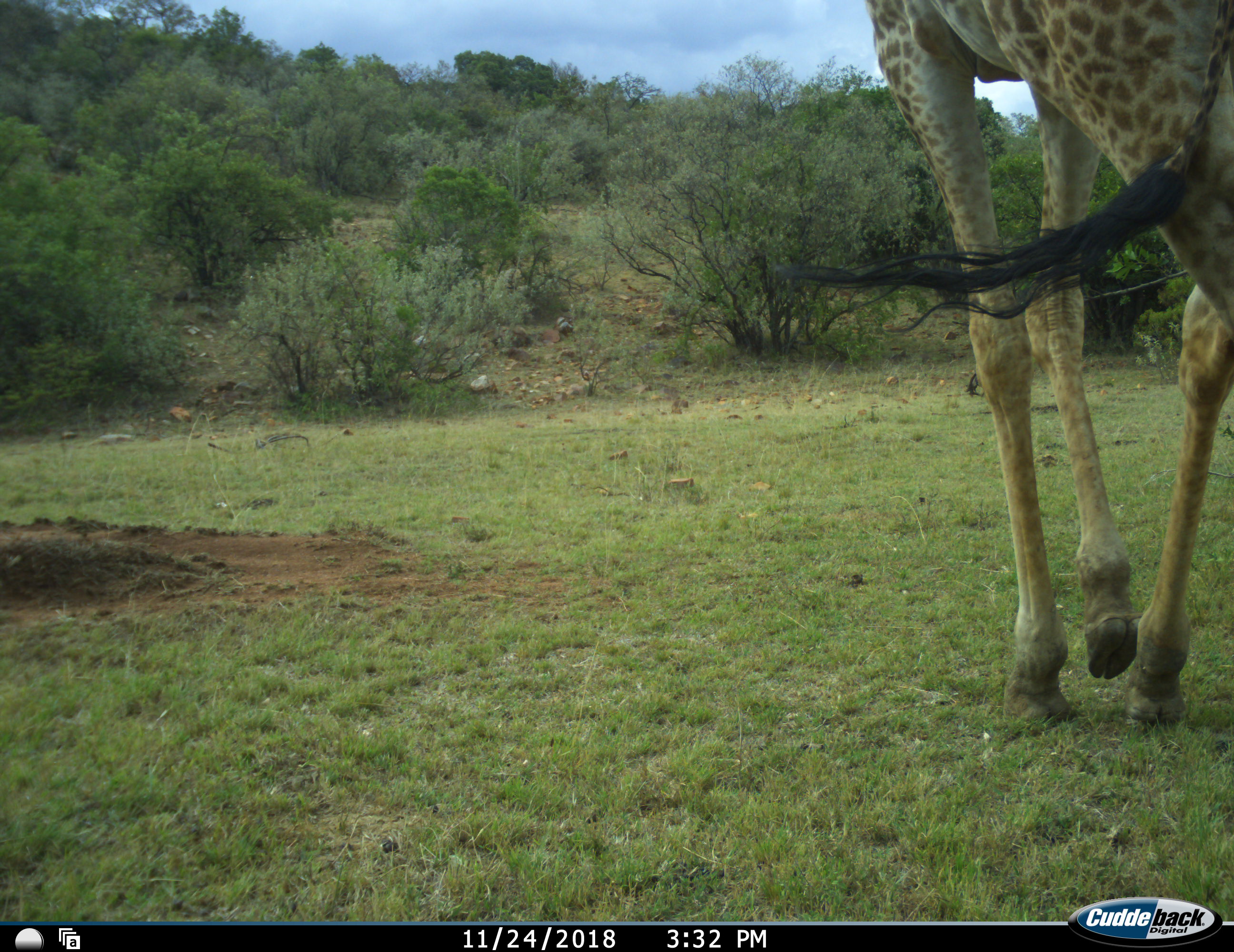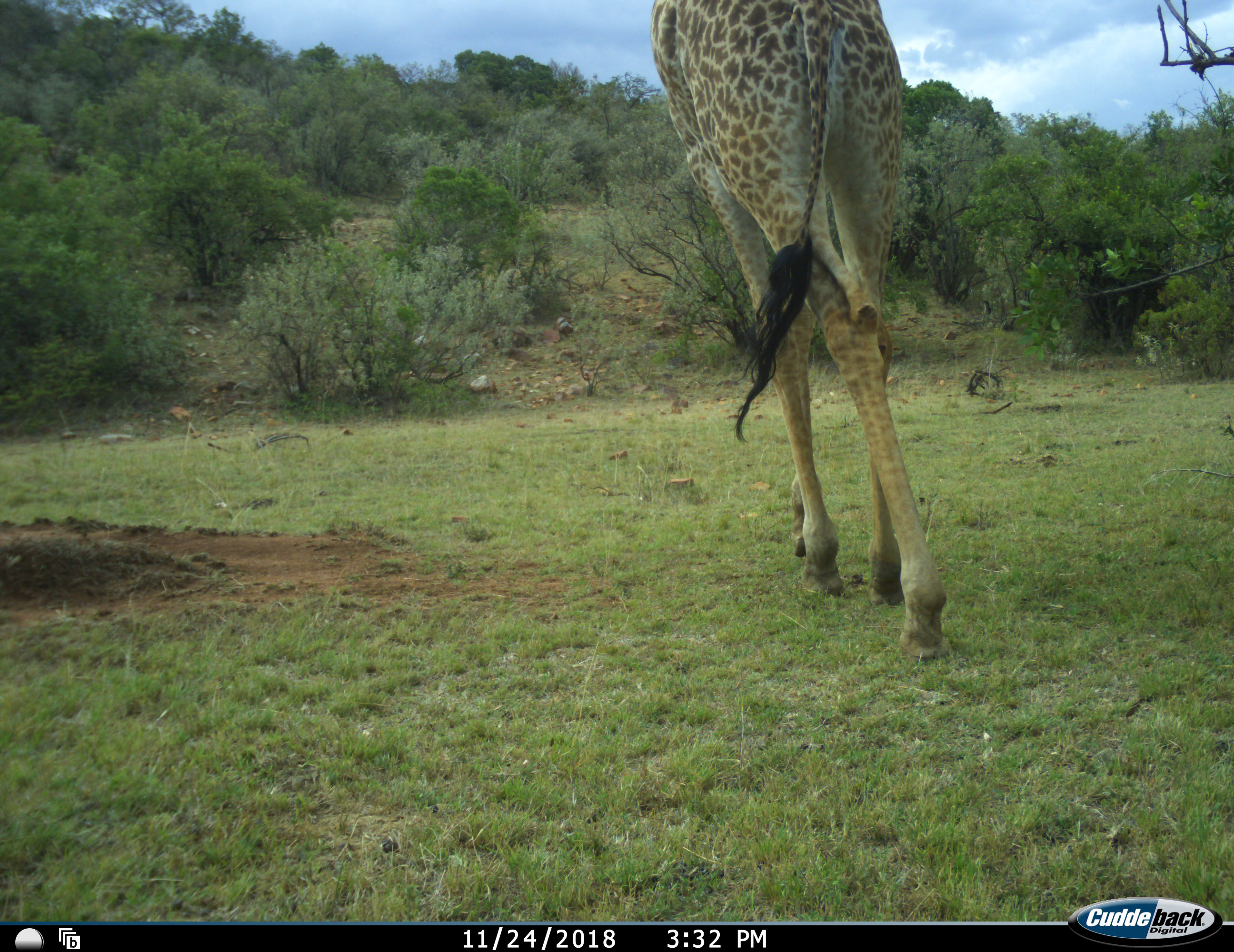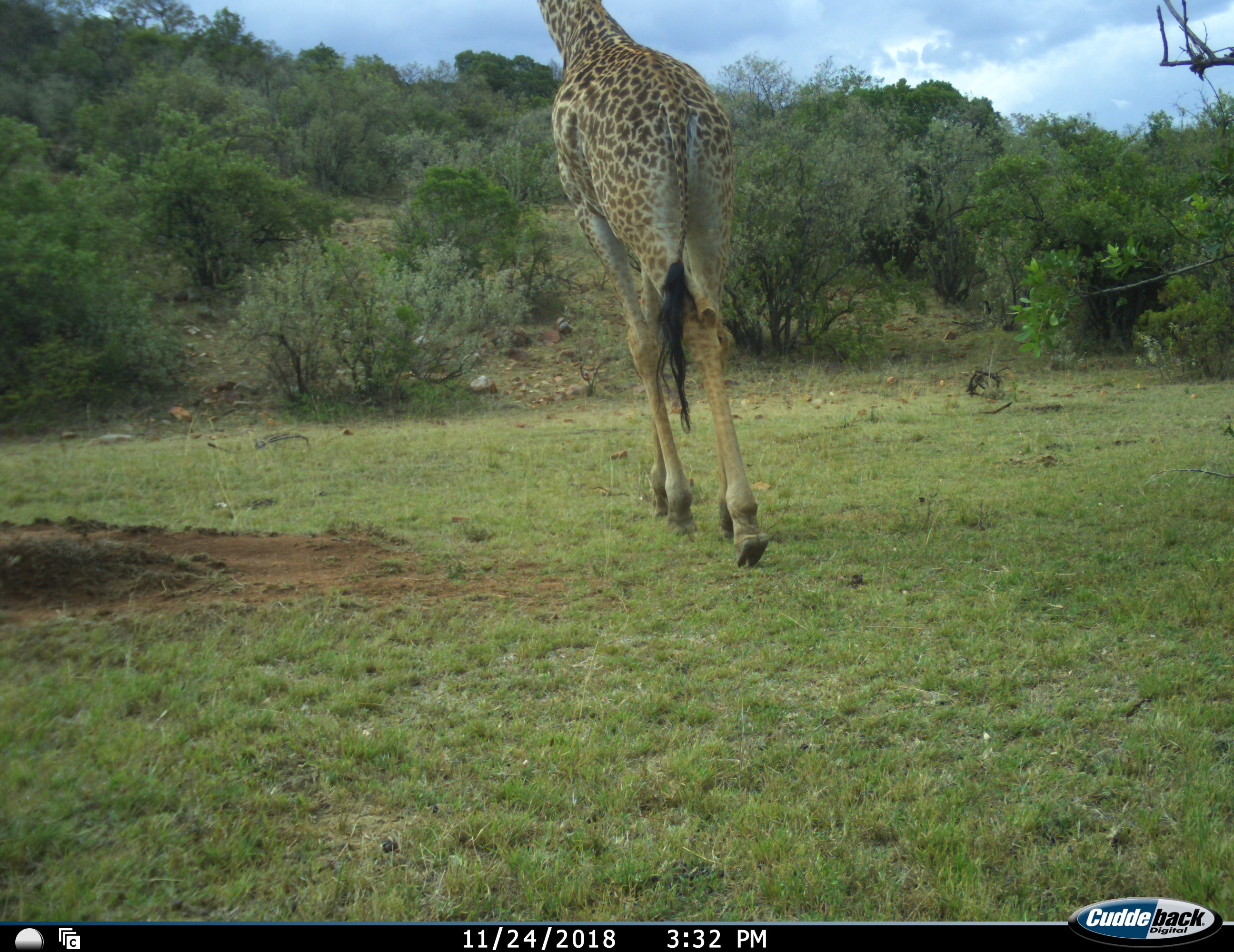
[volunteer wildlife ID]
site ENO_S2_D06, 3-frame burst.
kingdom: Animalia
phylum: Chordata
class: Mammalia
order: Artiodactyla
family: Giraffidae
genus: Giraffa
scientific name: Giraffa camelopardalis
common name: giraffe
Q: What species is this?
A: Giraffe (Giraffa camelopardalis).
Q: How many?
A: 1.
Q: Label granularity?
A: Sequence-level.